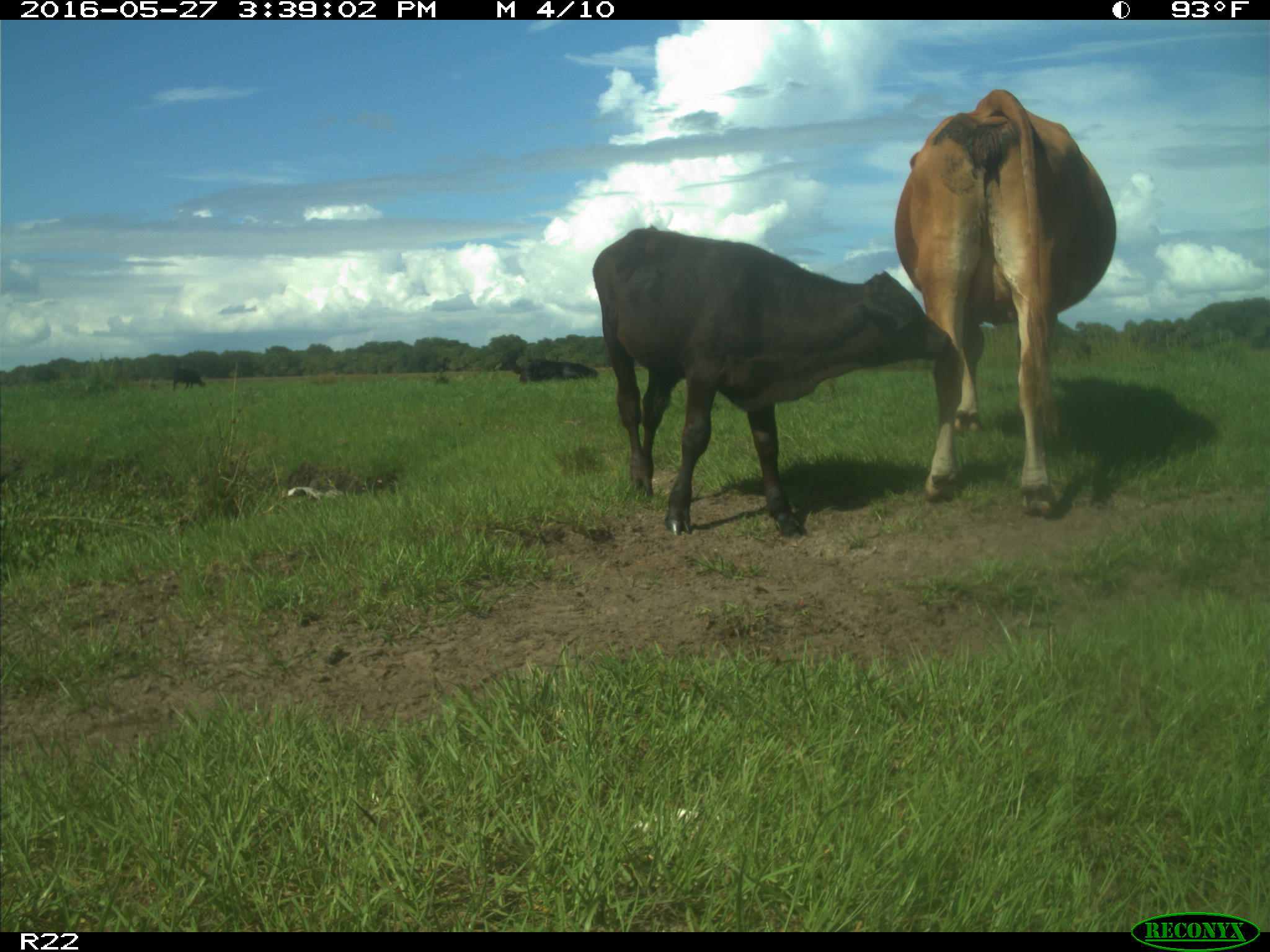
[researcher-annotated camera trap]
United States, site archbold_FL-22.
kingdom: Animalia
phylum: Chordata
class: Mammalia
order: Artiodactyla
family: Bovidae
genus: Bos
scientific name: Bos taurus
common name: domestic cow